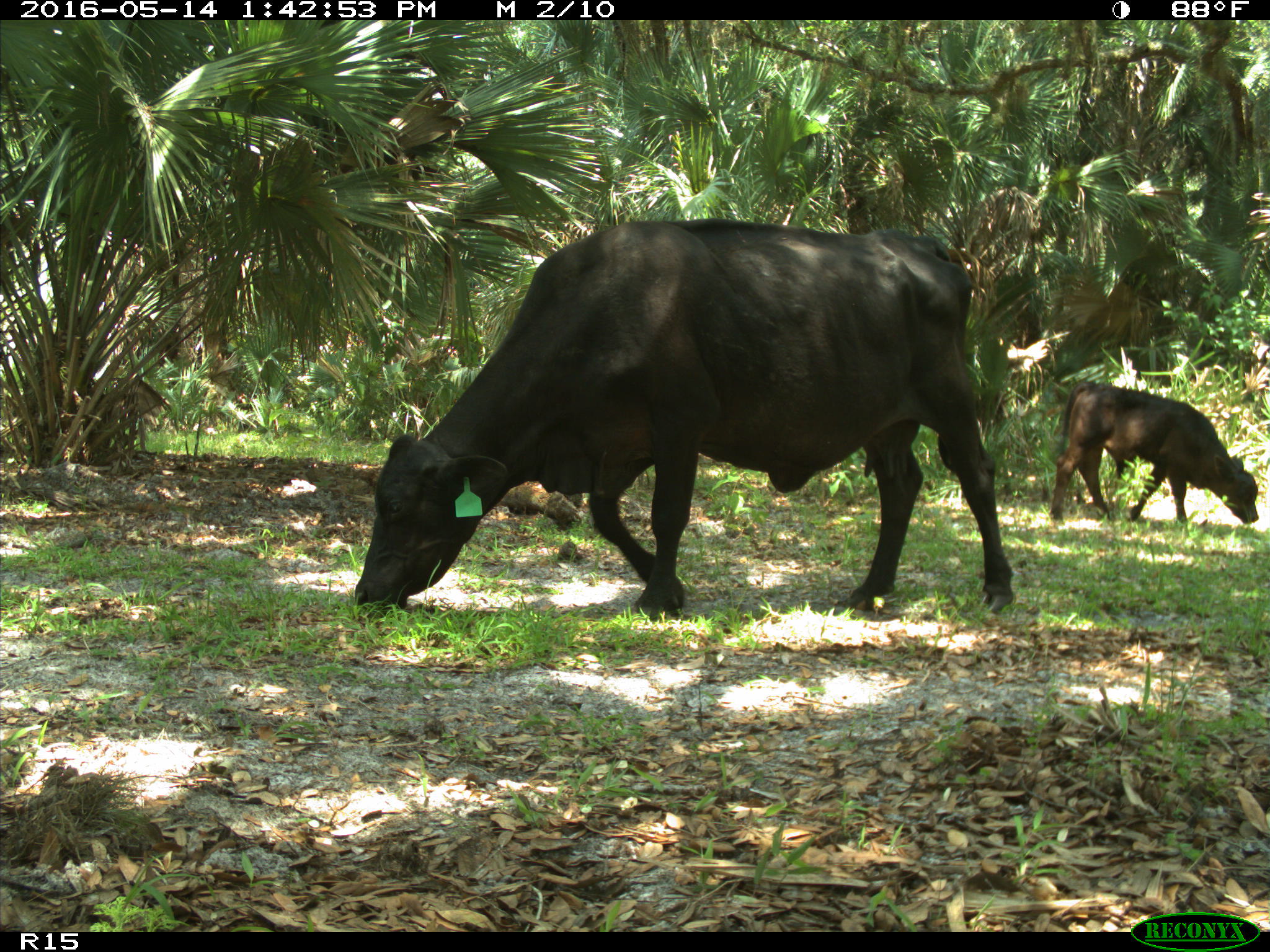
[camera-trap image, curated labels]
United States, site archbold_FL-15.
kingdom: Animalia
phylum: Chordata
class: Mammalia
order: Artiodactyla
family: Bovidae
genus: Bos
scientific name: Bos taurus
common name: domestic cow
Bos taurus (domestic cow).